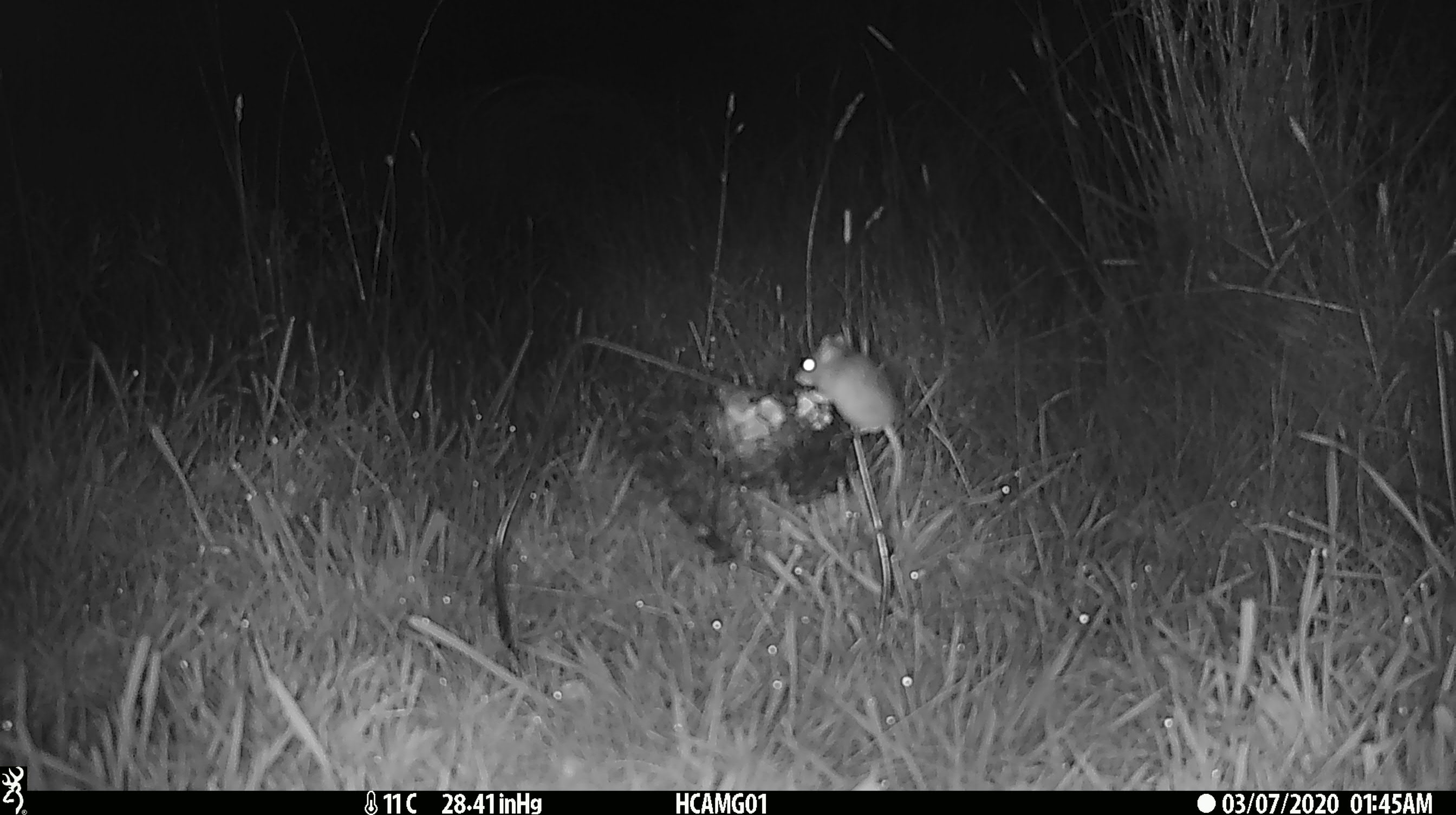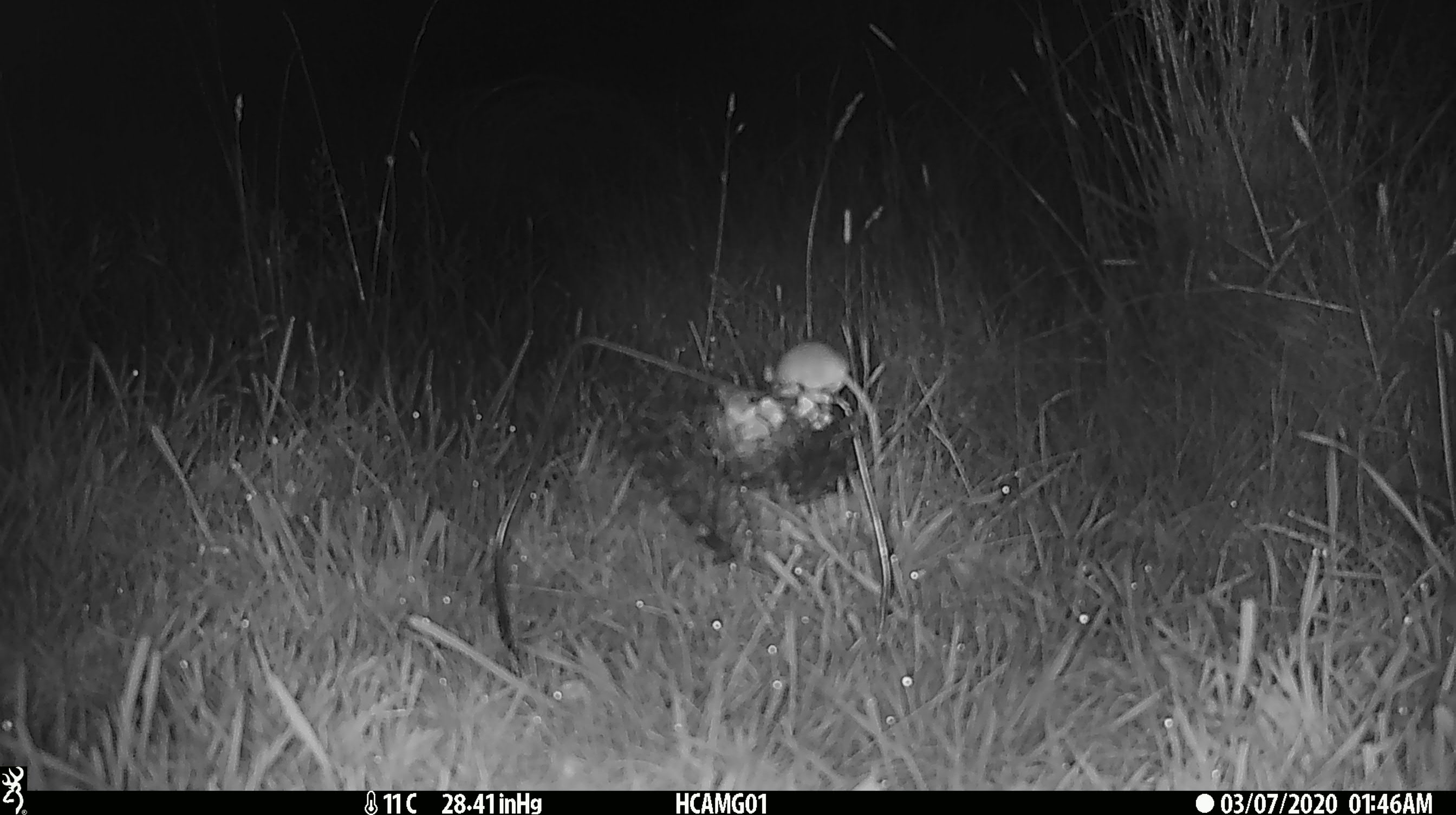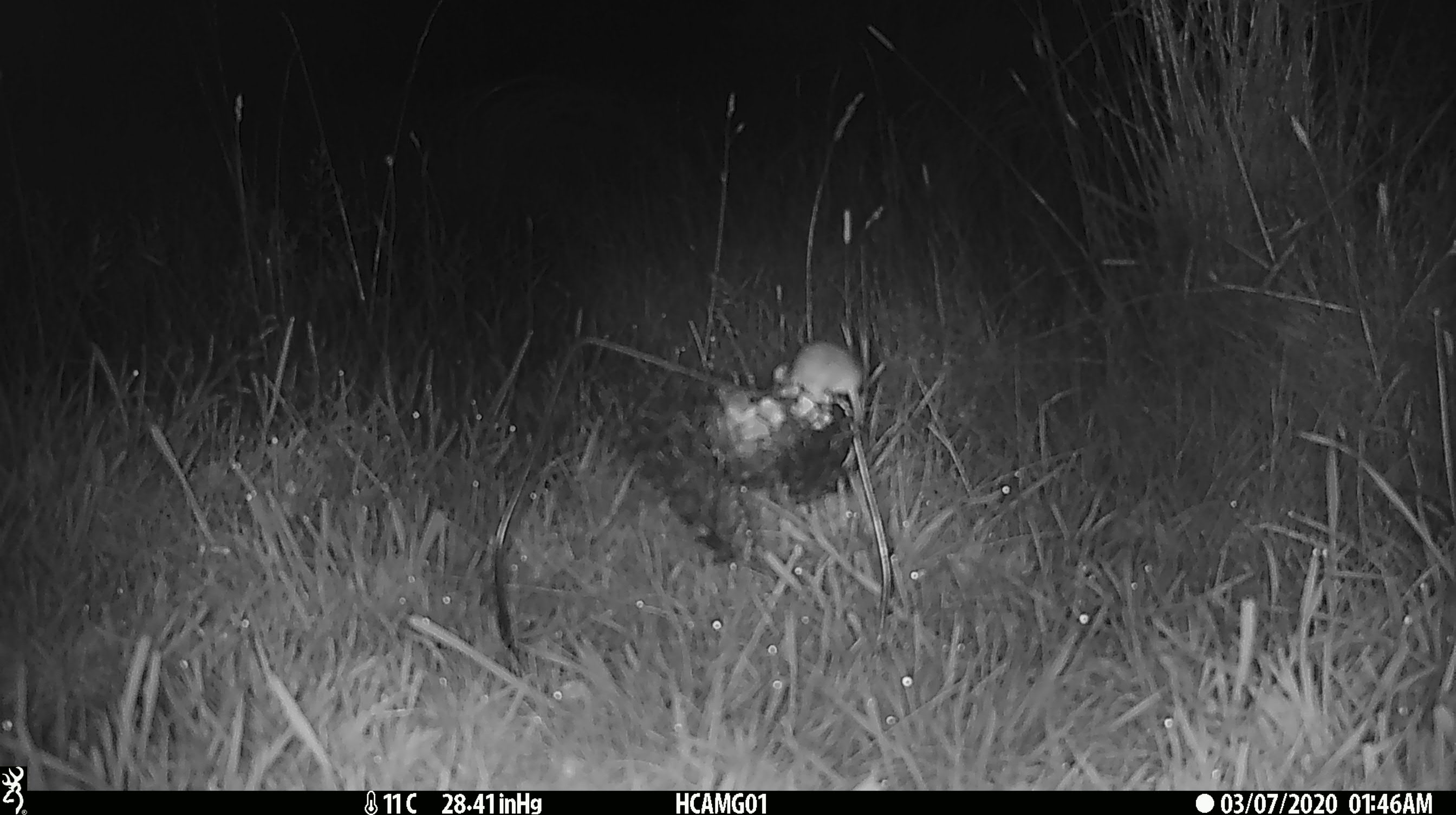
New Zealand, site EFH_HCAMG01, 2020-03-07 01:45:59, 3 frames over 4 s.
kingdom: Animalia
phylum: Chordata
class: Mammalia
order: Rodentia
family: Muridae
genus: Mus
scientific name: Mus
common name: mouse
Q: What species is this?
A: Mouse (Mus).